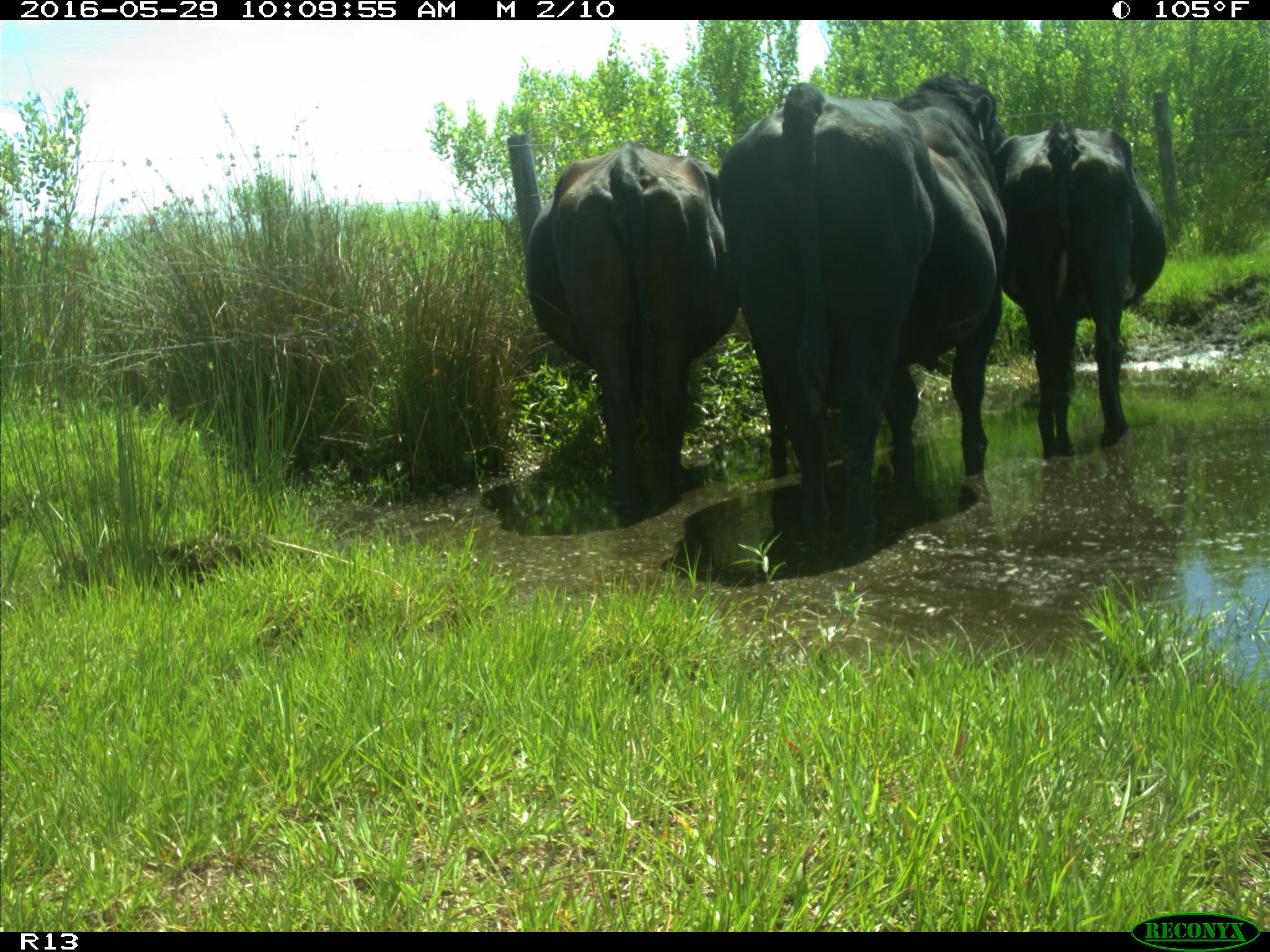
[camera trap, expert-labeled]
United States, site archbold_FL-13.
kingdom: Animalia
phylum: Chordata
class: Mammalia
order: Artiodactyla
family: Bovidae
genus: Bos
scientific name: Bos taurus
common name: domestic cow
Bos taurus (domestic cow).